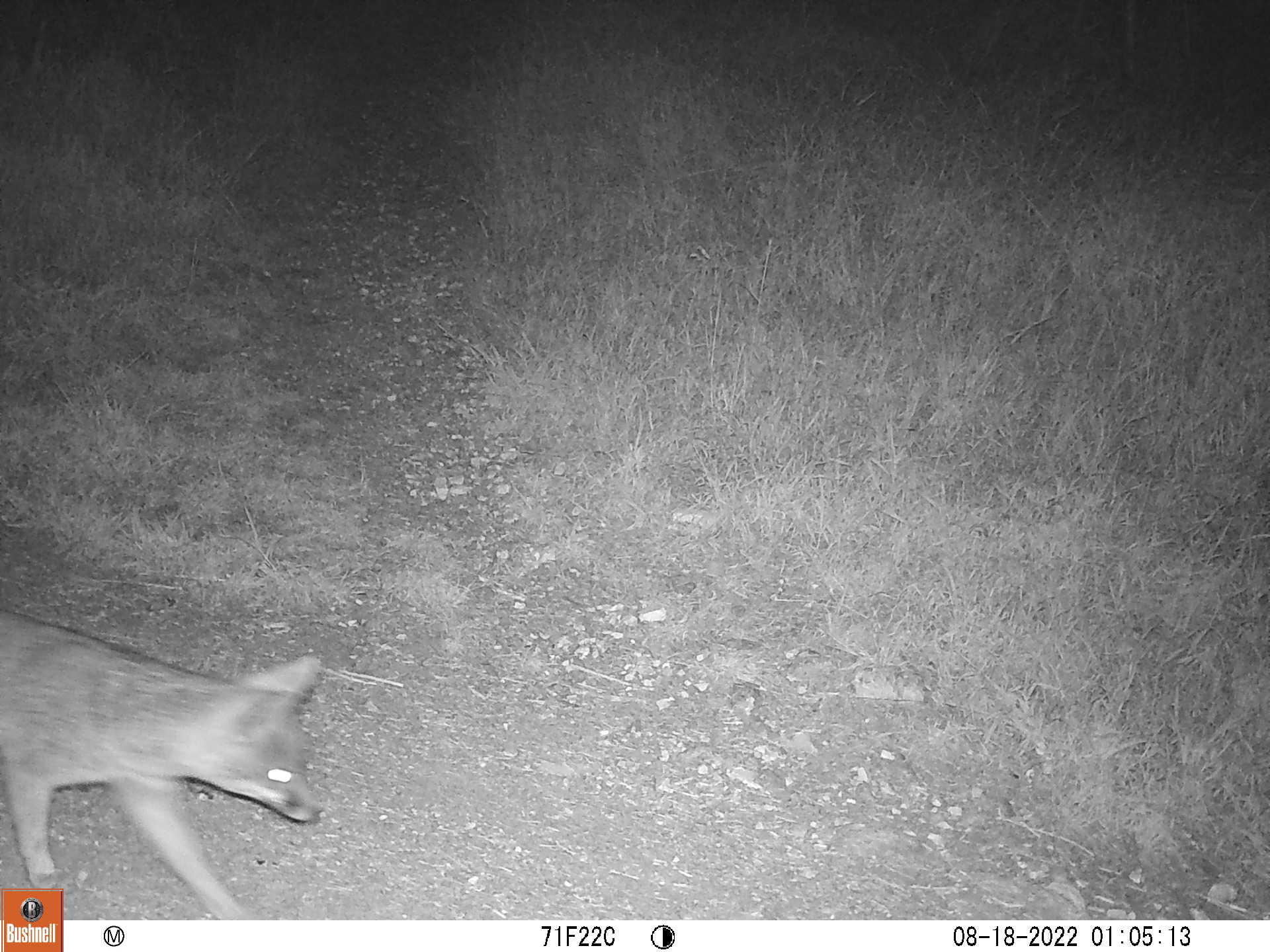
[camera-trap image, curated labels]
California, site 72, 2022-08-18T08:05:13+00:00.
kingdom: Animalia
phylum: Chordata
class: Mammalia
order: Carnivora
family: Canidae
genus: Urocyon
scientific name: Urocyon cinereoargenteus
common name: gray fox